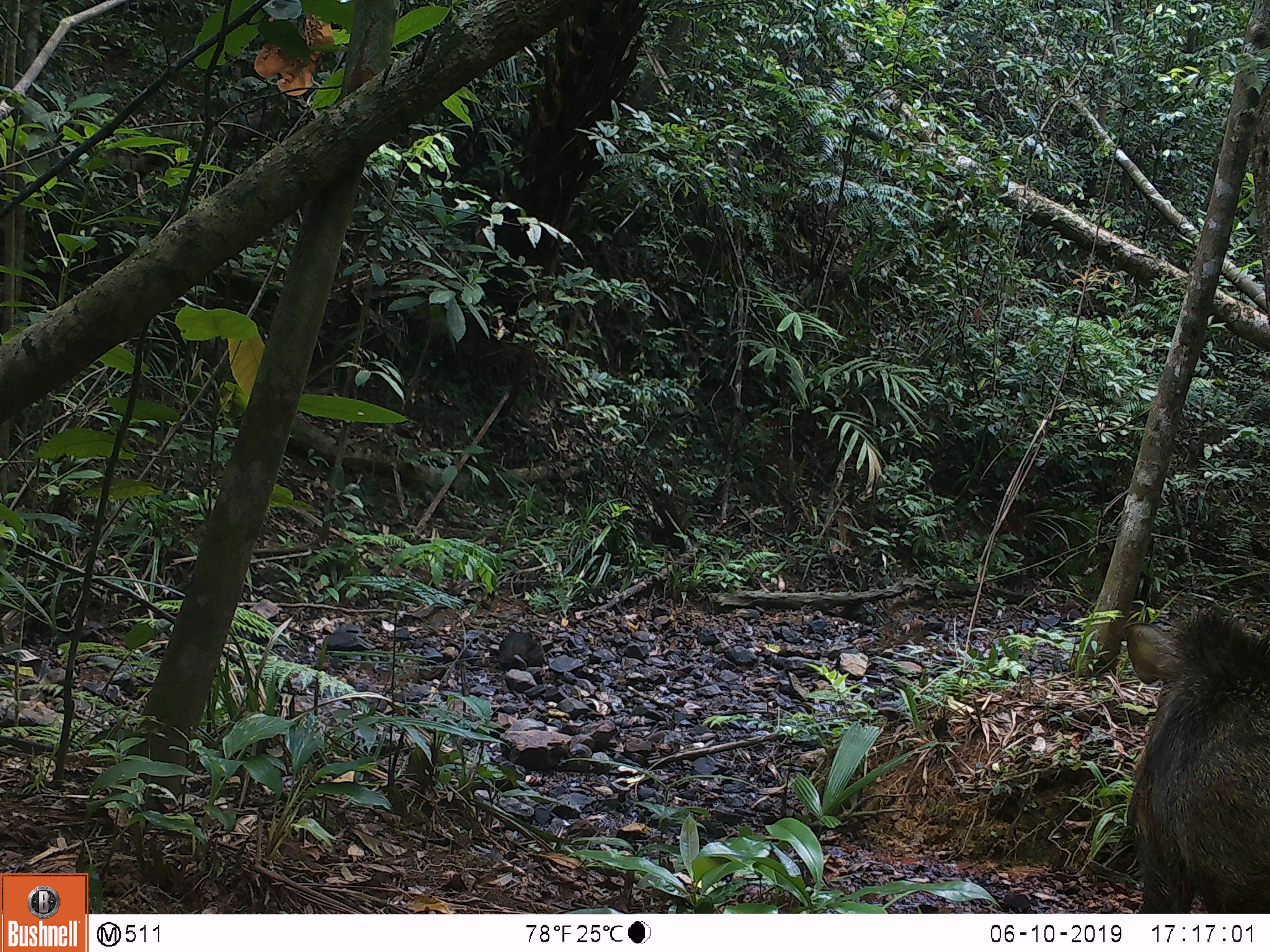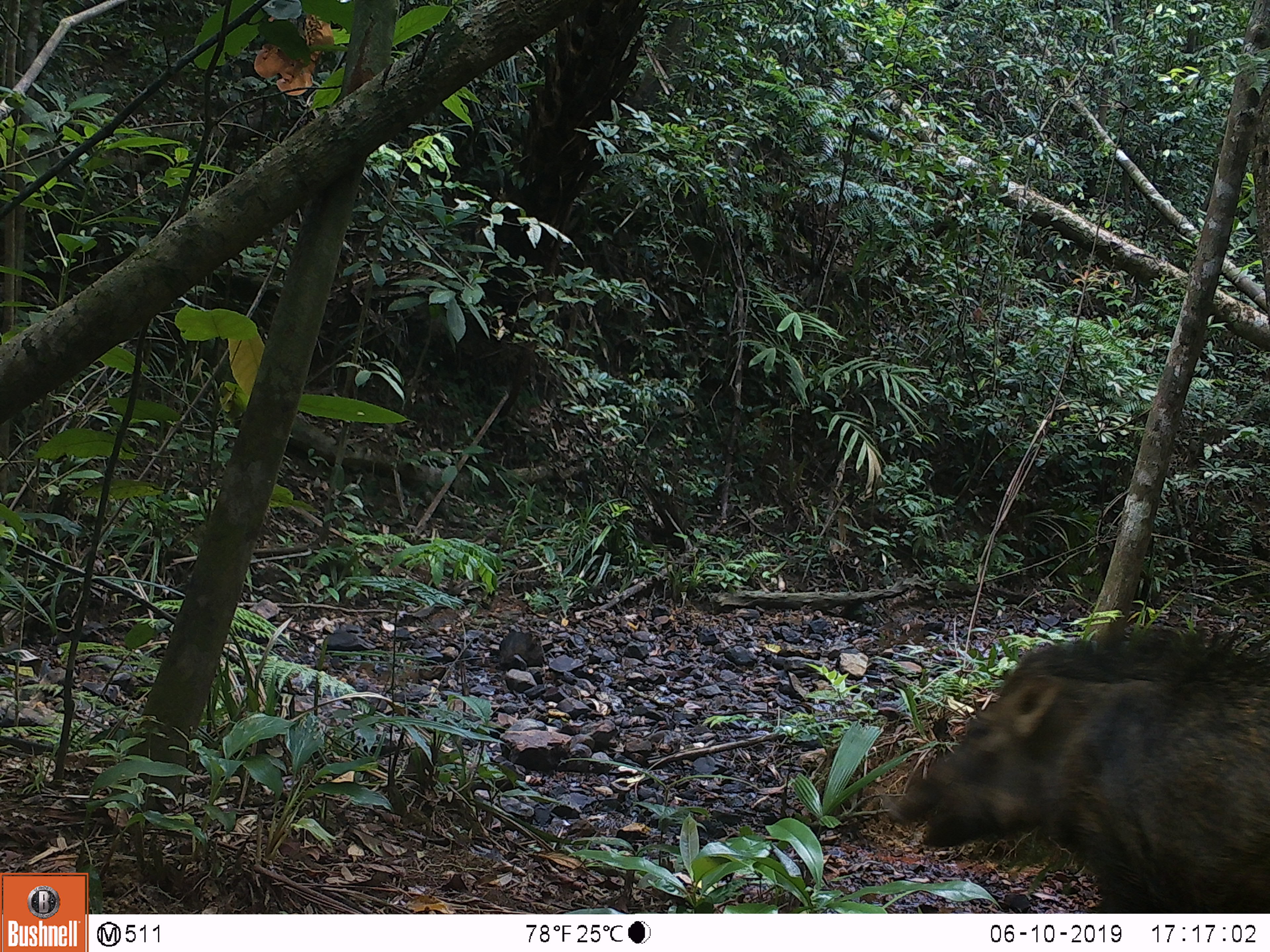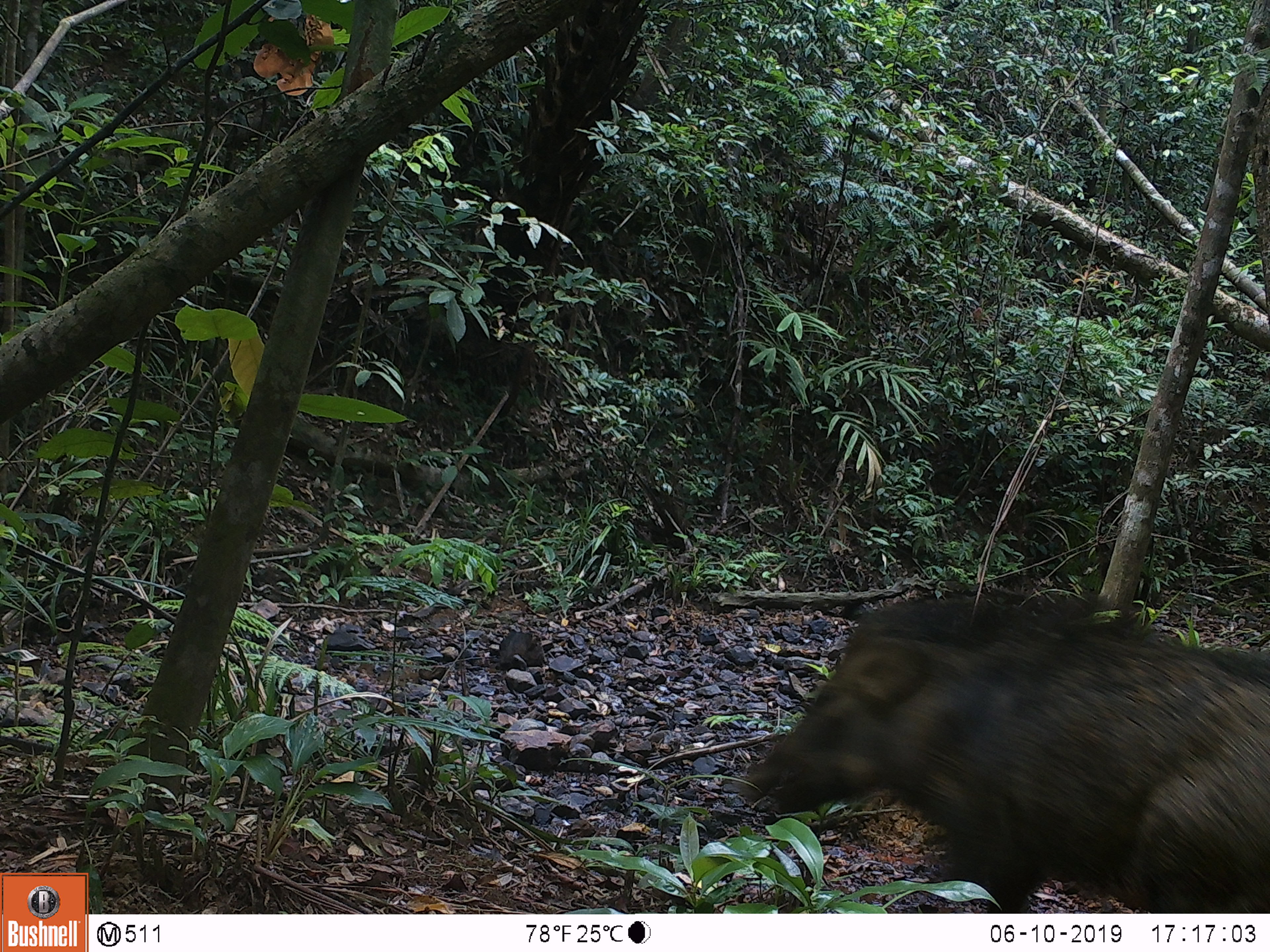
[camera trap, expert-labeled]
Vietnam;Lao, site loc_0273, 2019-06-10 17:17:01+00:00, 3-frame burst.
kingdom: Animalia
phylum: Chordata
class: Mammalia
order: Artiodactyla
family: Suidae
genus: Sus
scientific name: Sus scrofa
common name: eurasian wild pig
Eurasian wild pig (Sus scrofa). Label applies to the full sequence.